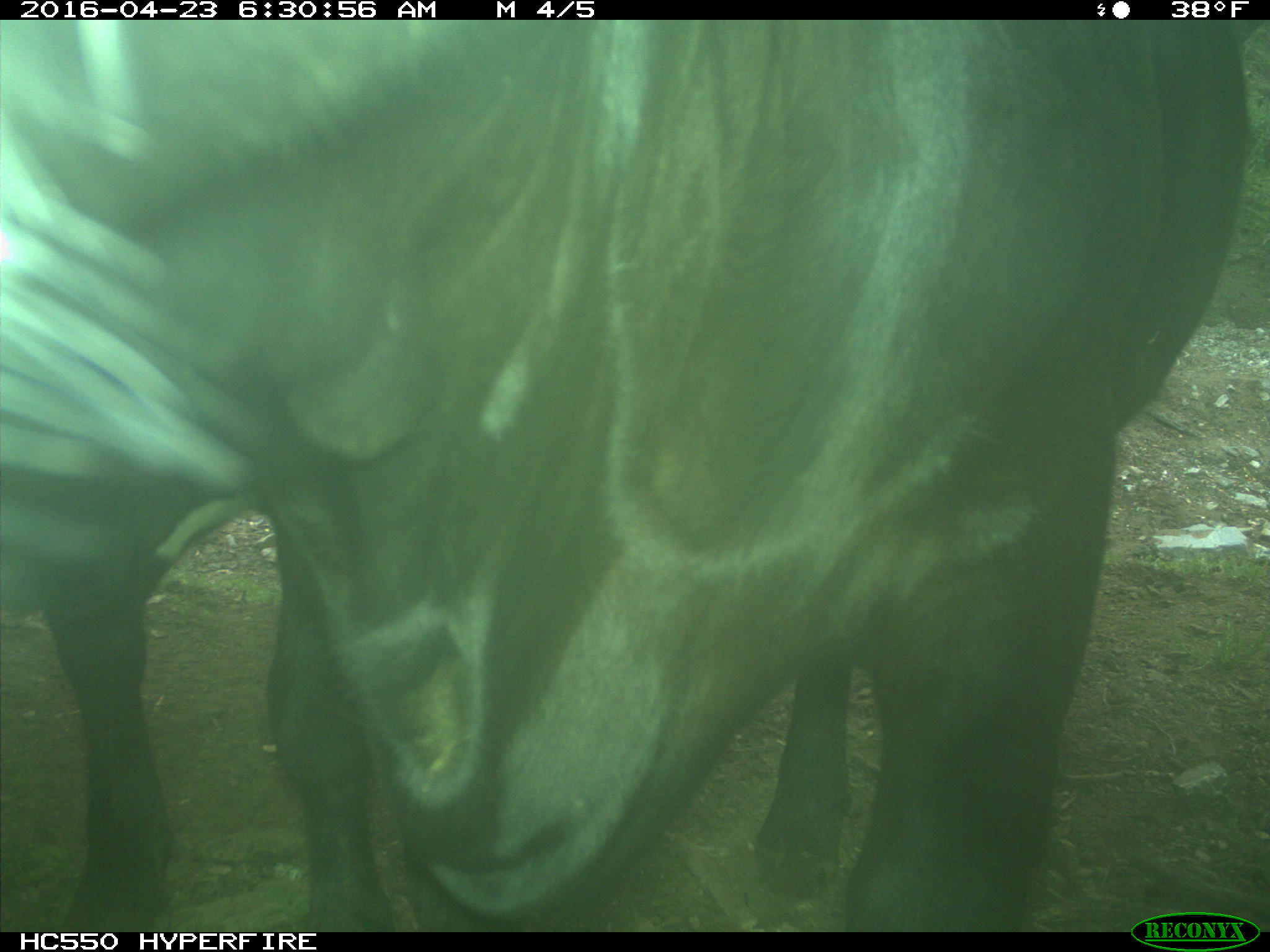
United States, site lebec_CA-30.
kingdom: Animalia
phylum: Chordata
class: Mammalia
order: Artiodactyla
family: Bovidae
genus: Bos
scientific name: Bos taurus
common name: domestic cow